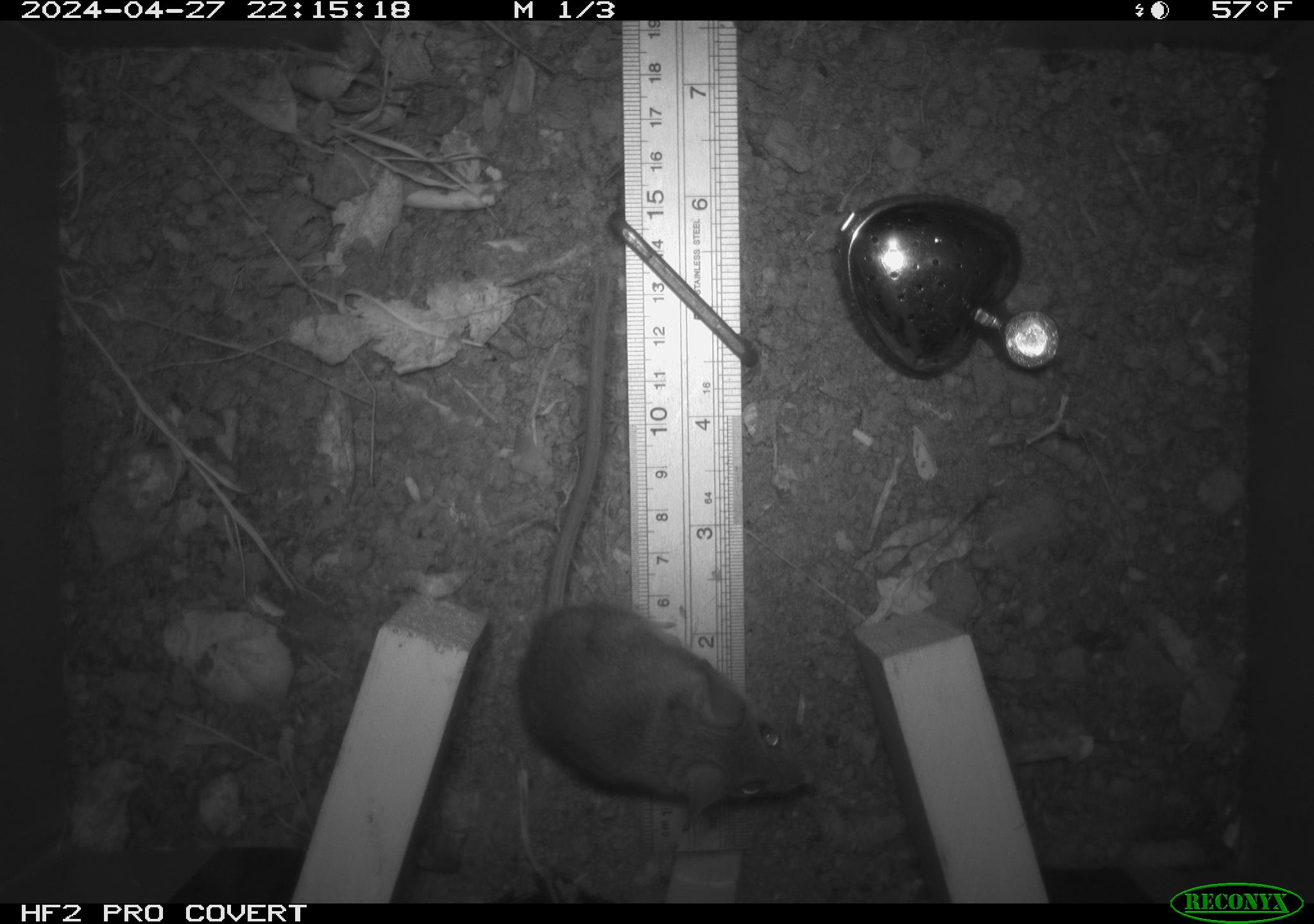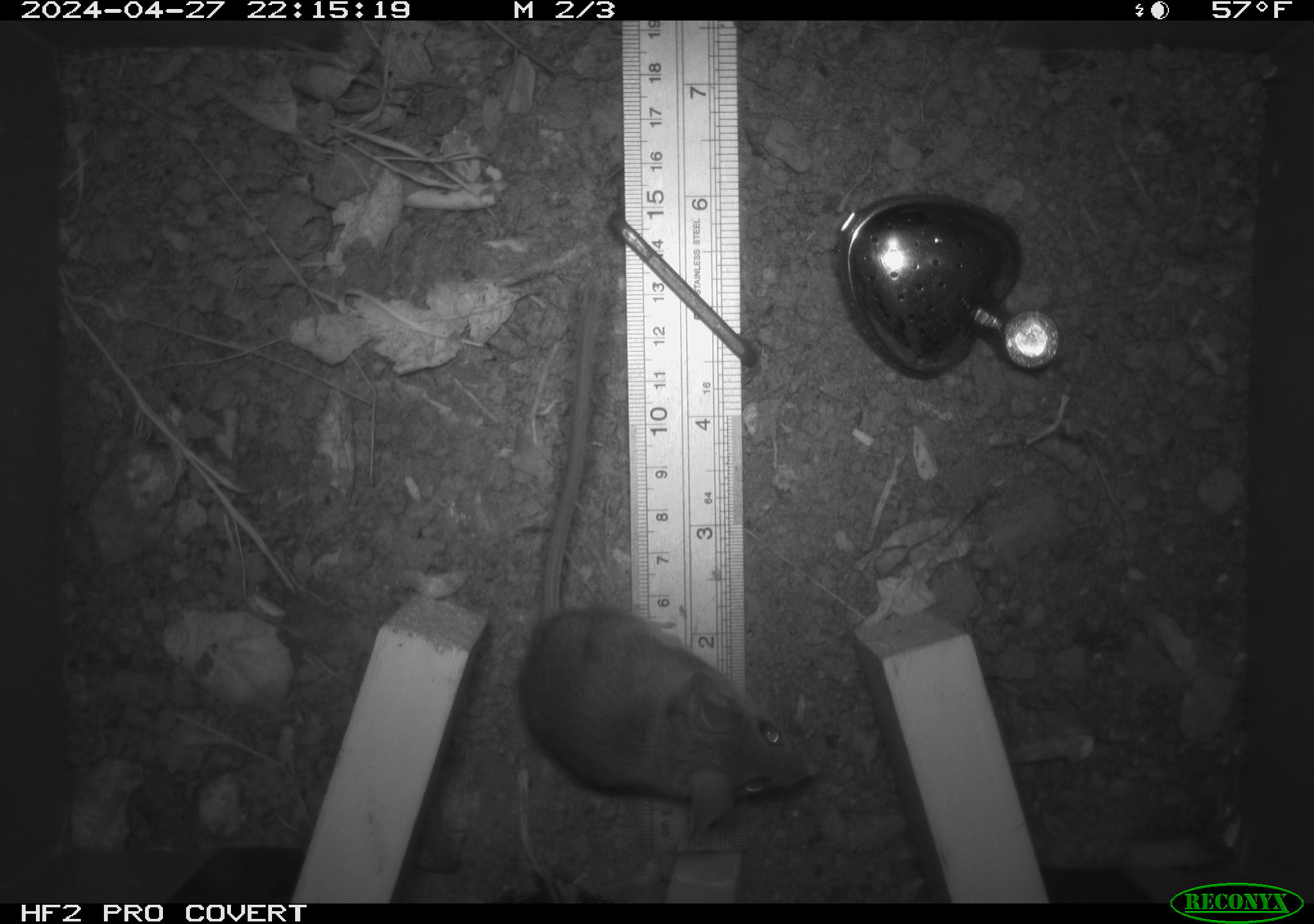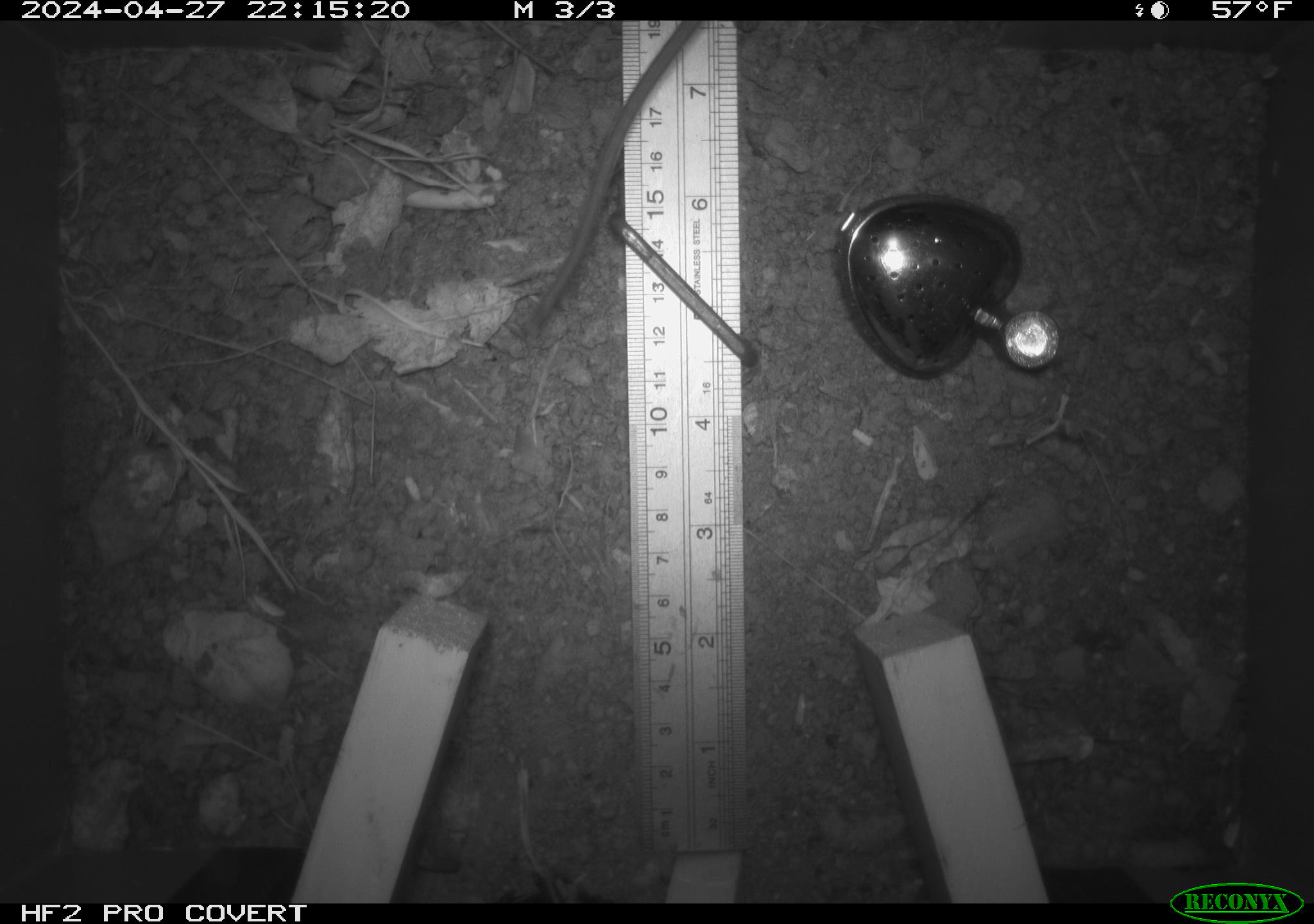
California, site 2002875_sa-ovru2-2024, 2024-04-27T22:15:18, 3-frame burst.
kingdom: Animalia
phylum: Chordata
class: Mammalia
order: Rodentia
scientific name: Rodentia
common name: rodent